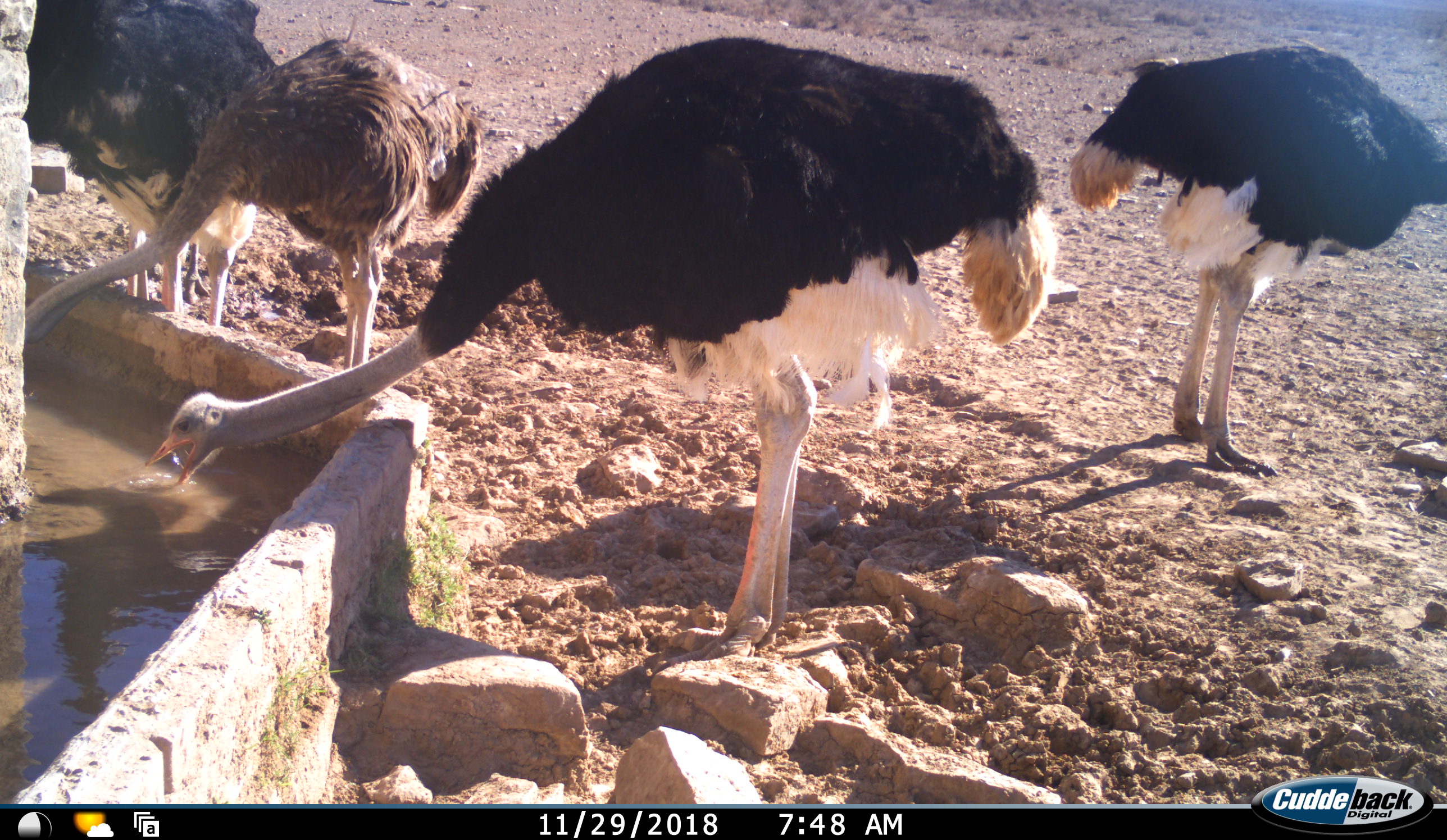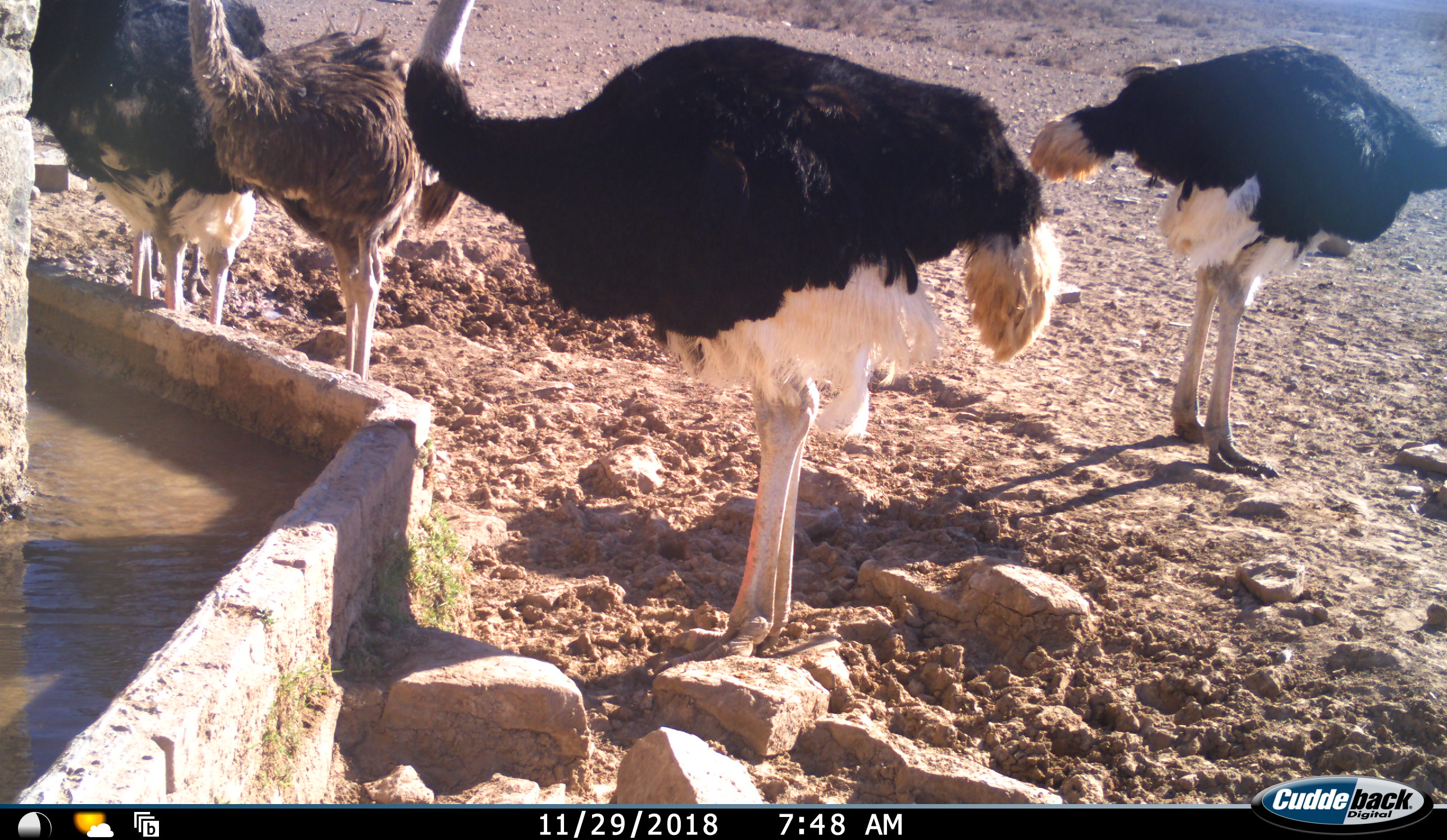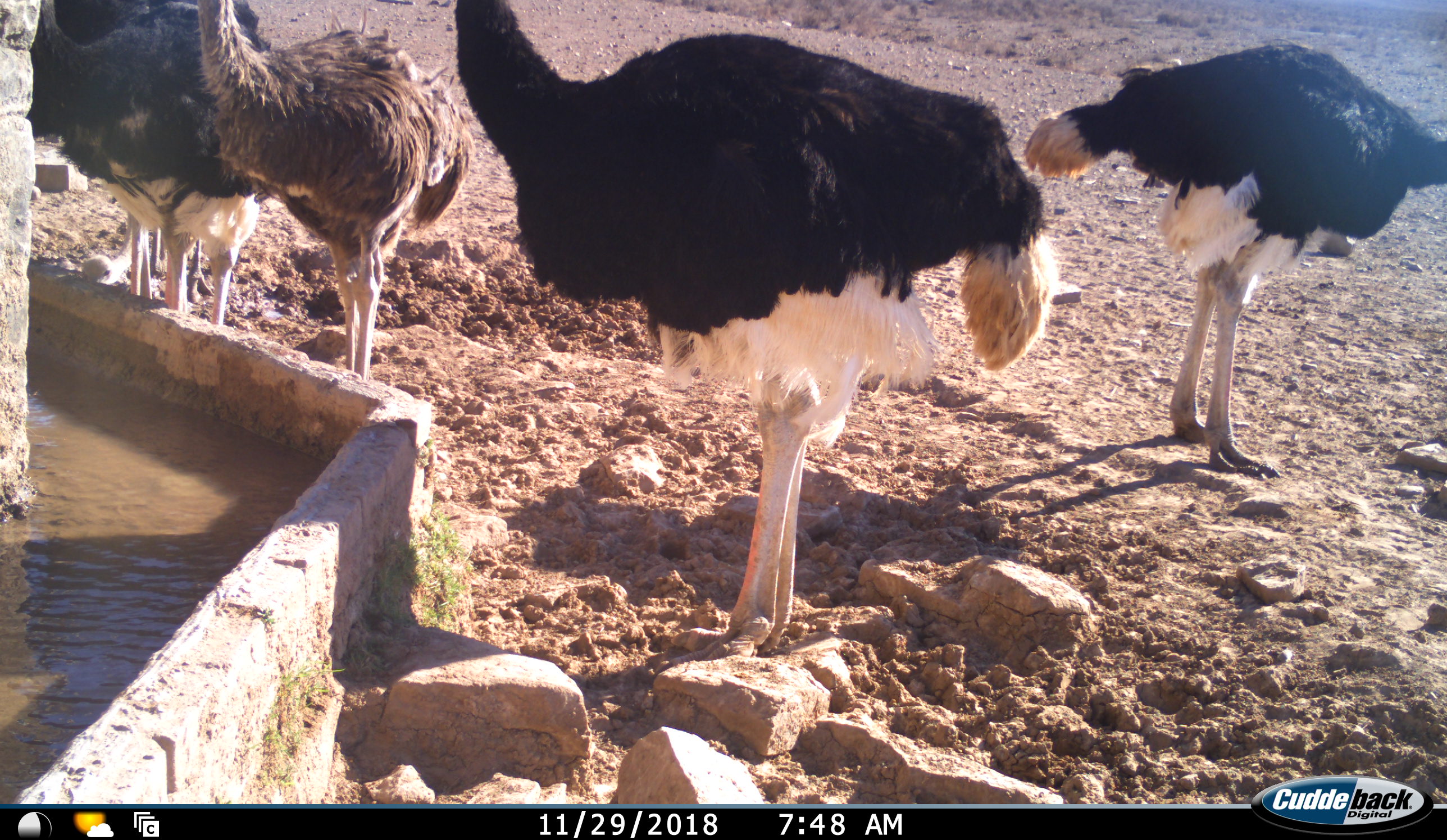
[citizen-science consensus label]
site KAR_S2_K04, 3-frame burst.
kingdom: Animalia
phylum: Chordata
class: Aves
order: Struthioniformes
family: Struthionidae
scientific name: Struthionidae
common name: ostrich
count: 5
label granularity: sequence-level